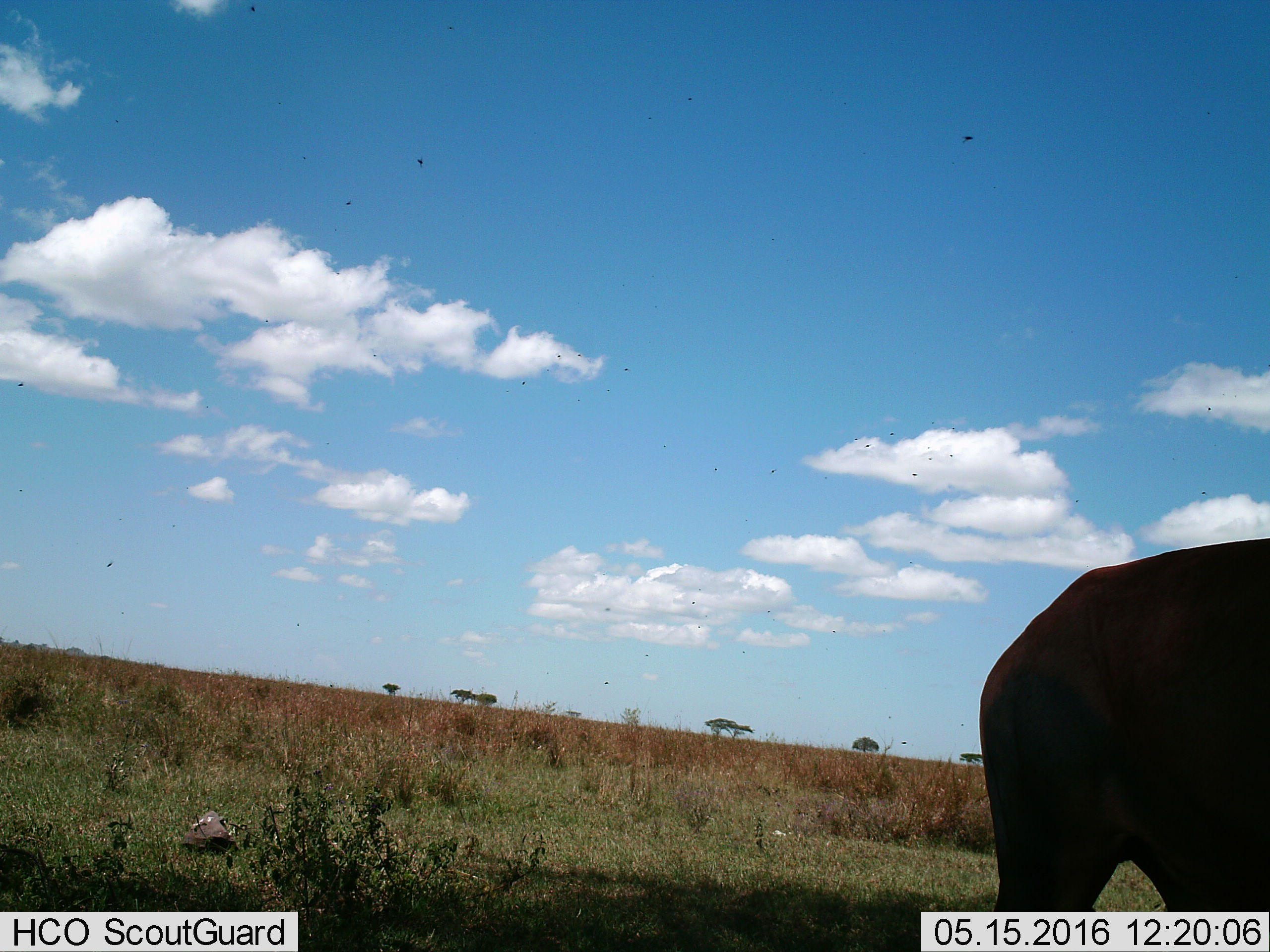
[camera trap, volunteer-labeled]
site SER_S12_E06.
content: unidentified animal